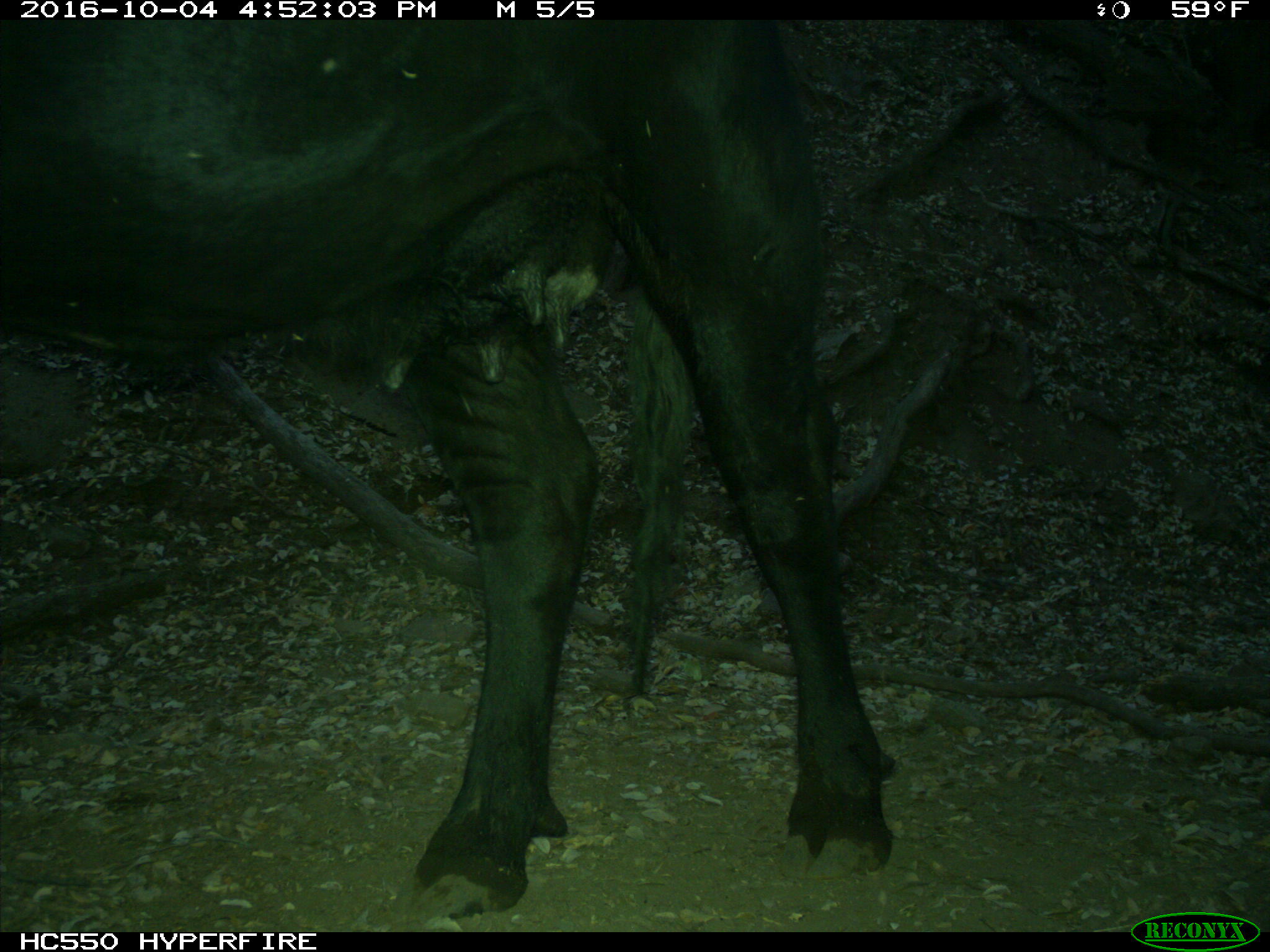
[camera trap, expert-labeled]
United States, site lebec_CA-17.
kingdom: Animalia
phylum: Chordata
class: Mammalia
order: Artiodactyla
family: Bovidae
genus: Bos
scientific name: Bos taurus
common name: domestic cow